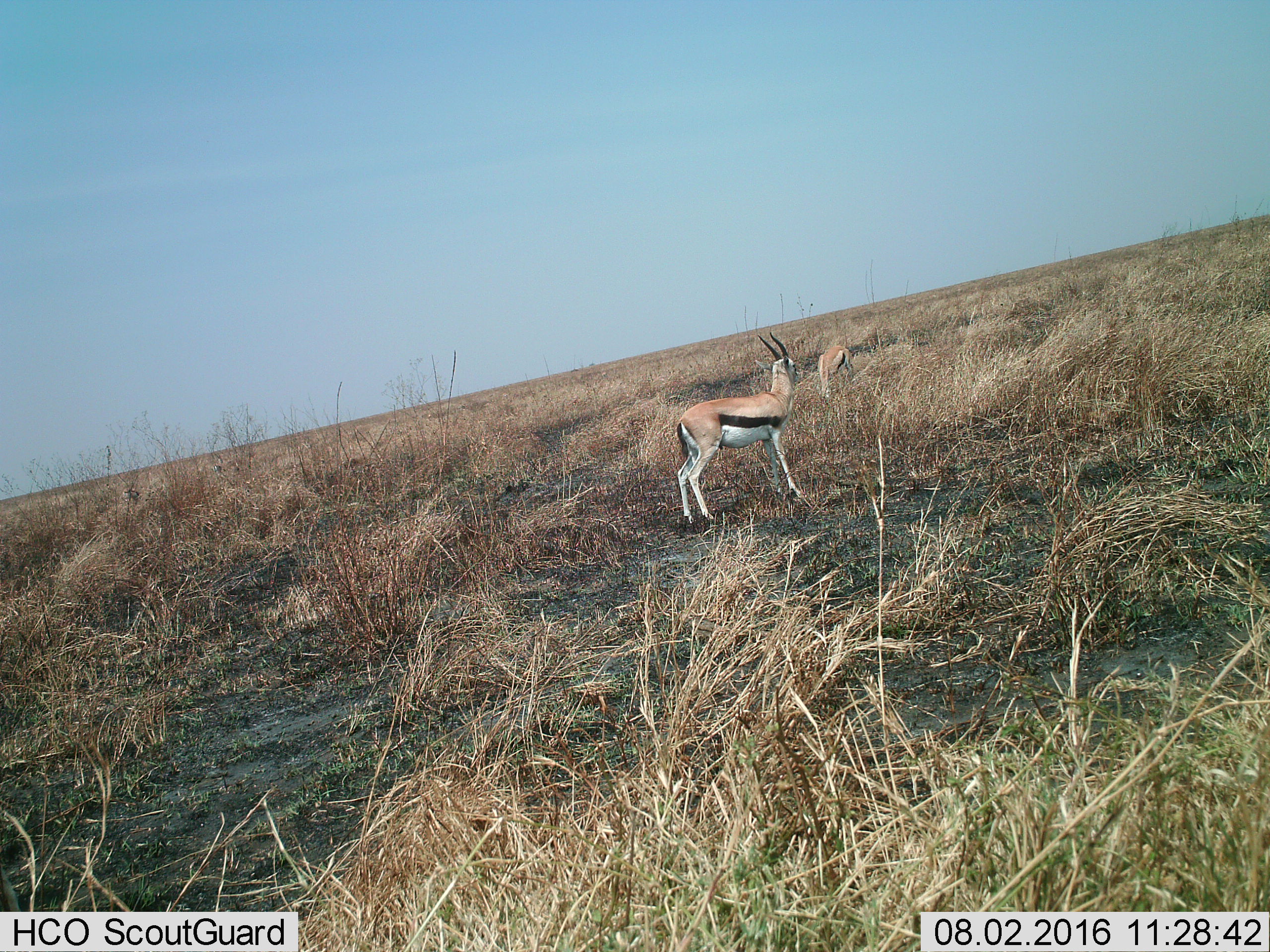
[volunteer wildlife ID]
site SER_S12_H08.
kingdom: Animalia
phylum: Chordata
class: Mammalia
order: Artiodactyla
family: Bovidae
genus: Eudorcas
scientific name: Eudorcas thomsonii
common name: thomson's gazelle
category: gazellethomsons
Gazellethomsons (thomson's gazelle) (Eudorcas thomsonii), count 2. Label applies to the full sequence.